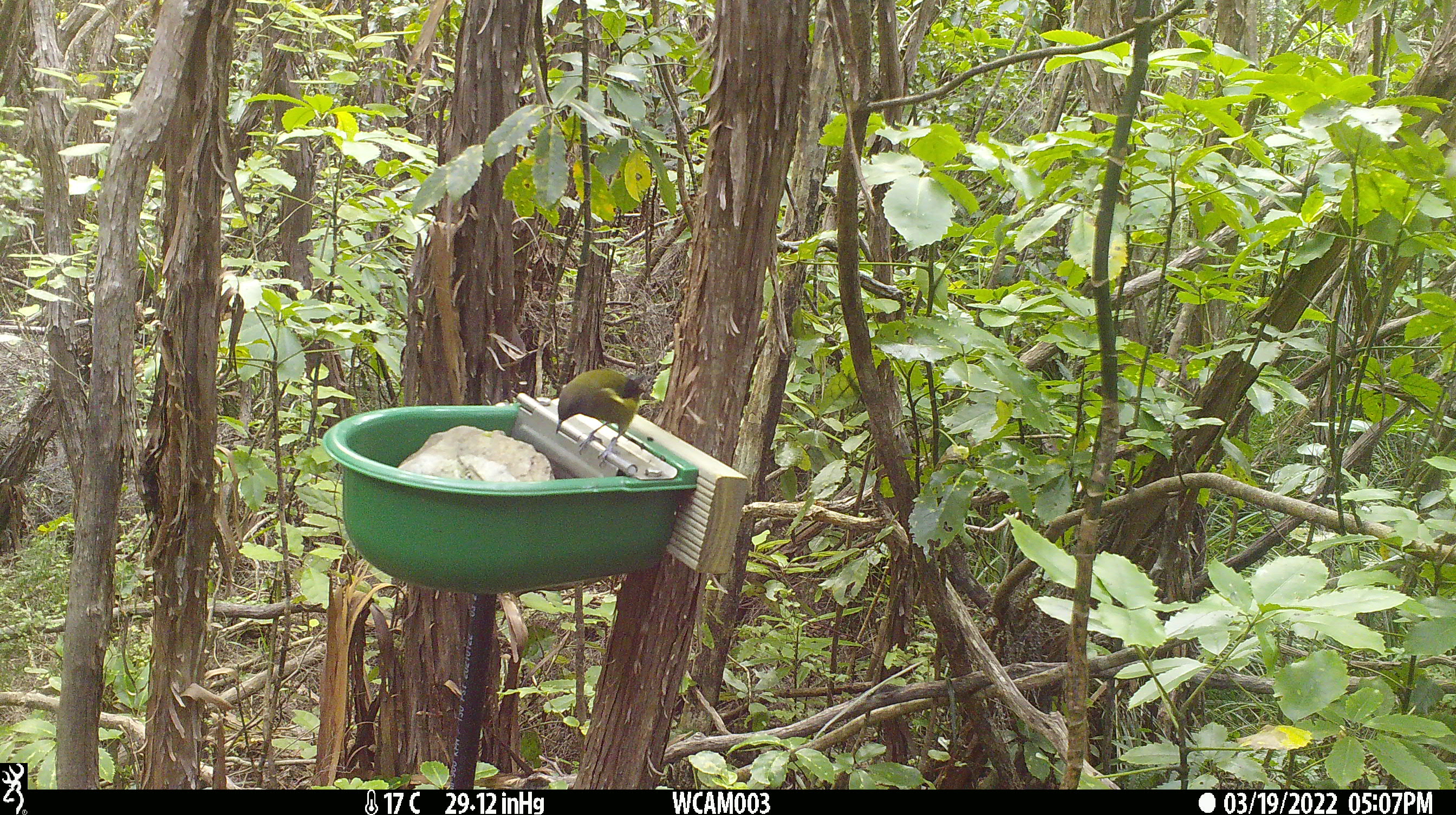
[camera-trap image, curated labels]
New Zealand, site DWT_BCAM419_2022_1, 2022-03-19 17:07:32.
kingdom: Animalia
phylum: Chordata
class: Aves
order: Passeriformes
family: Meliphagidae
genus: Anthornis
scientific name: Anthornis melanura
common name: new zealand bellbird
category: bellbird